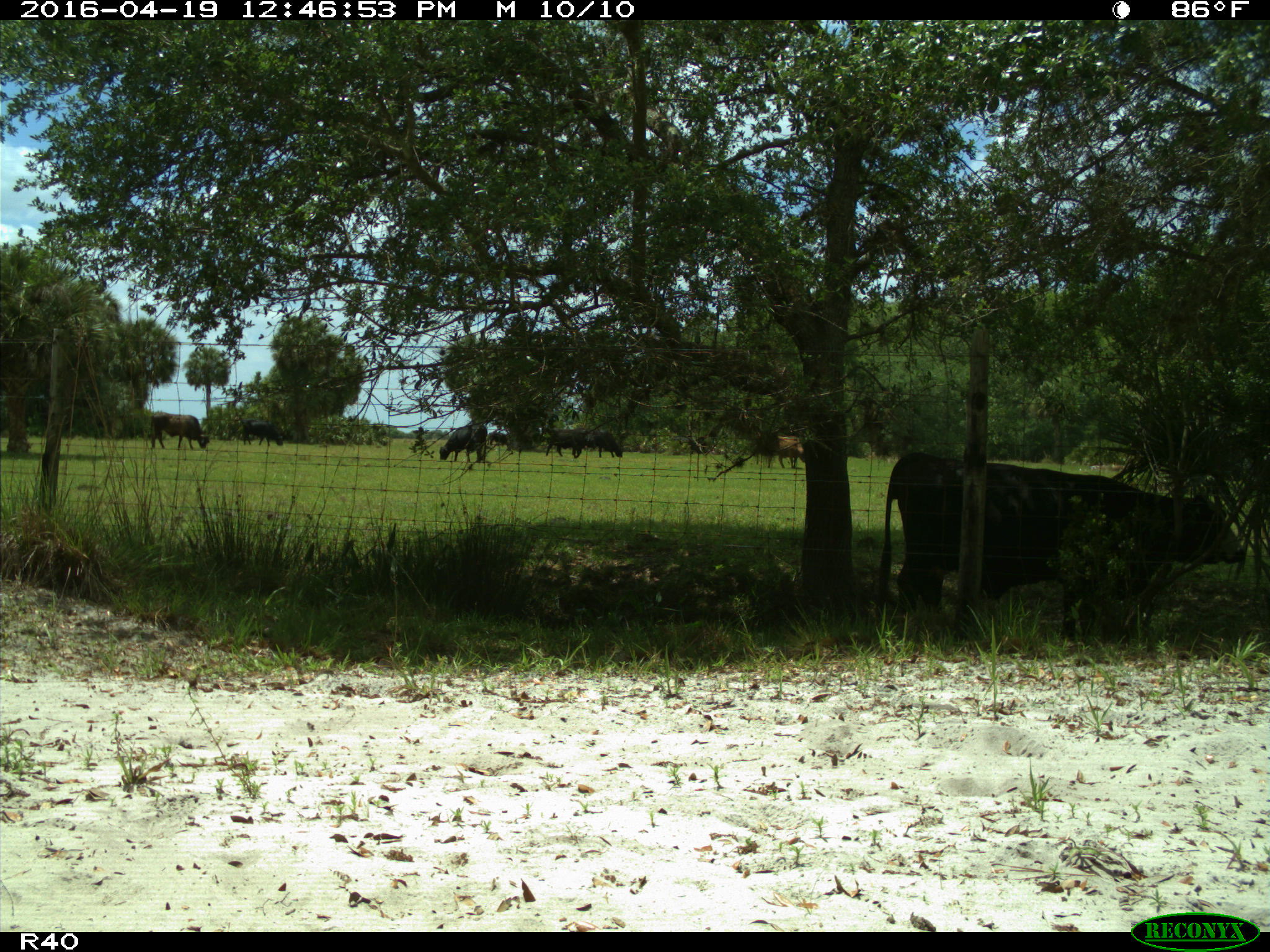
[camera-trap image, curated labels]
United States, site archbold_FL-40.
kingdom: Animalia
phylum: Chordata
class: Mammalia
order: Artiodactyla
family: Bovidae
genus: Bos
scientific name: Bos taurus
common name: domestic cow